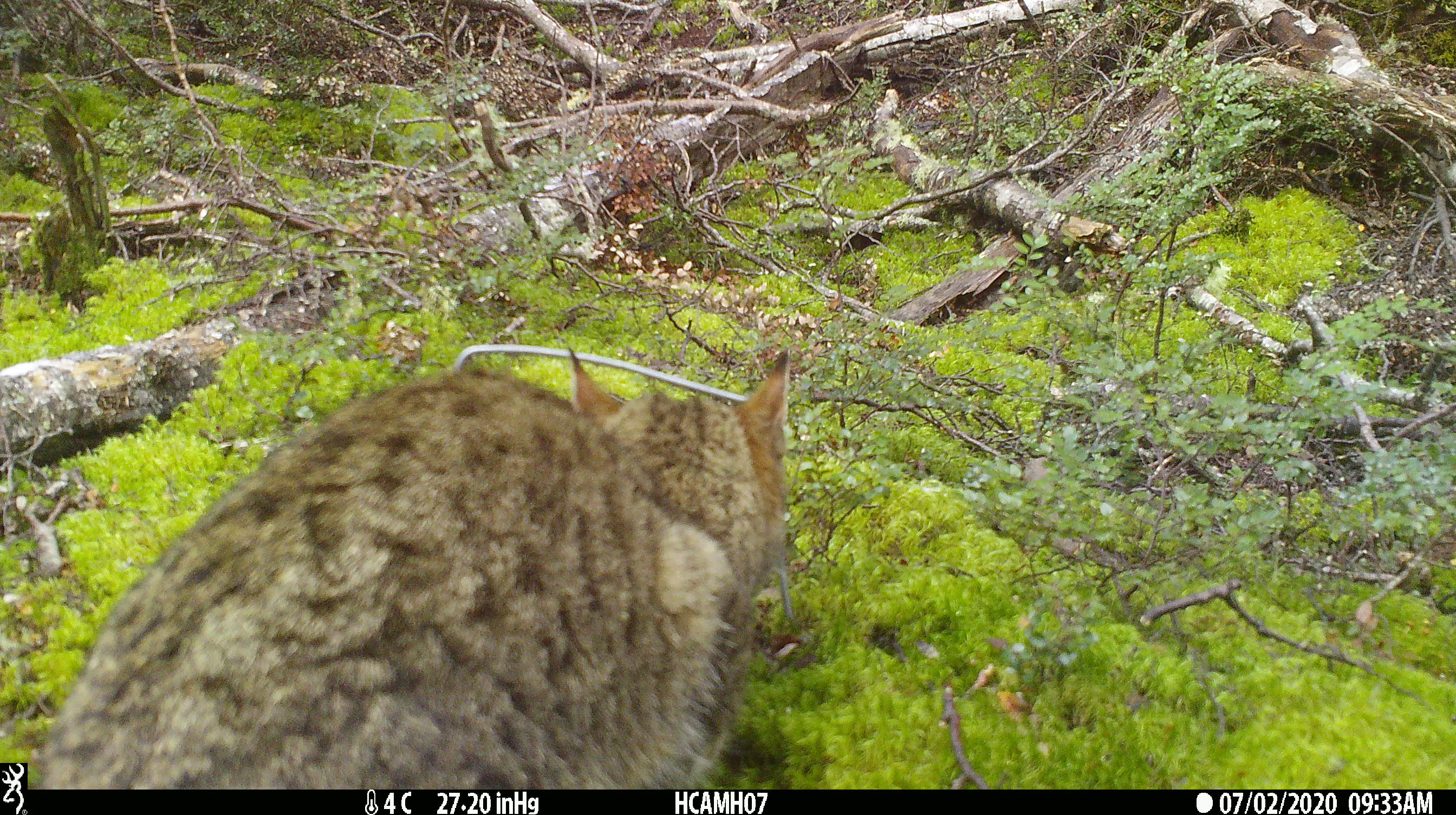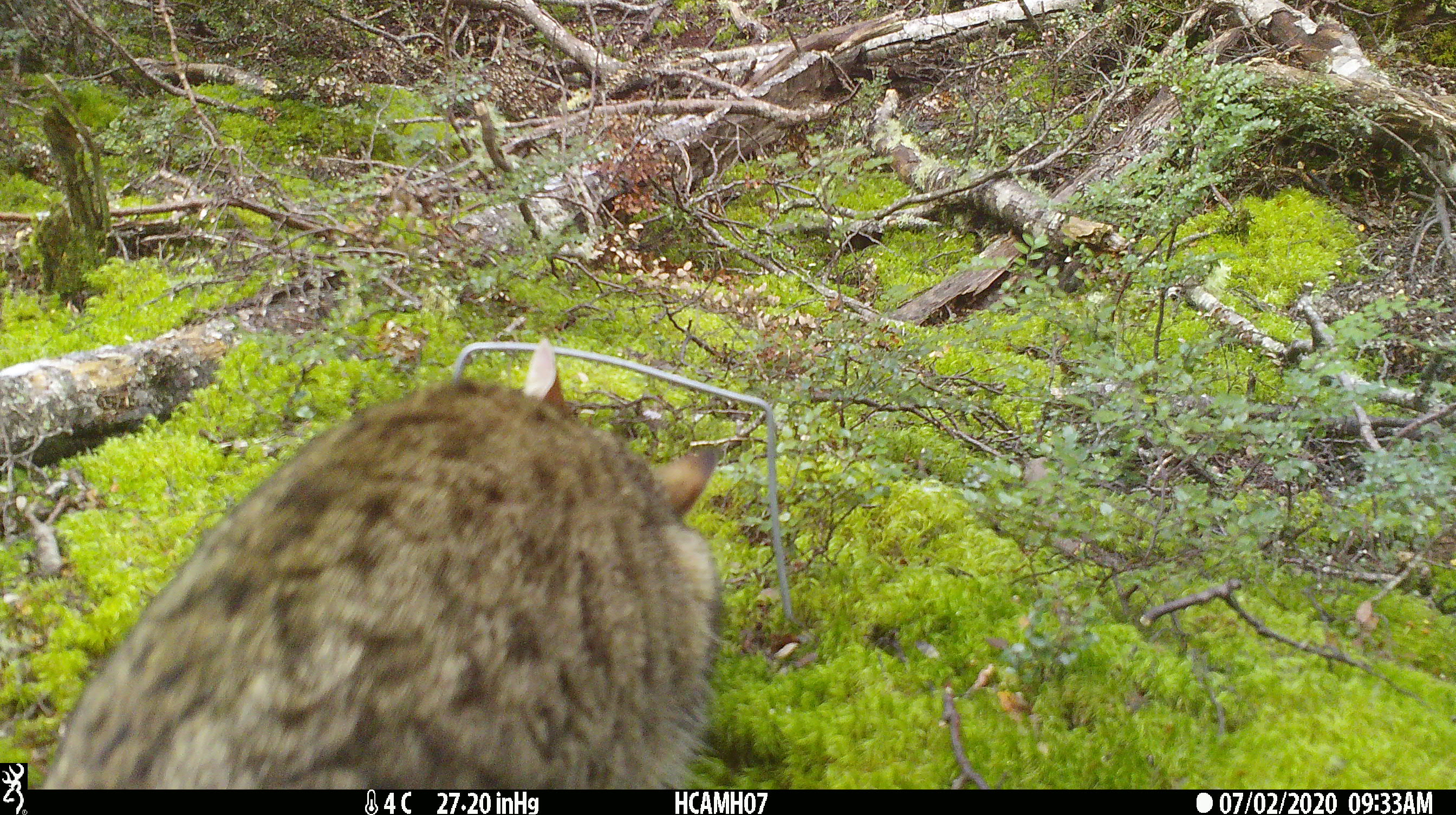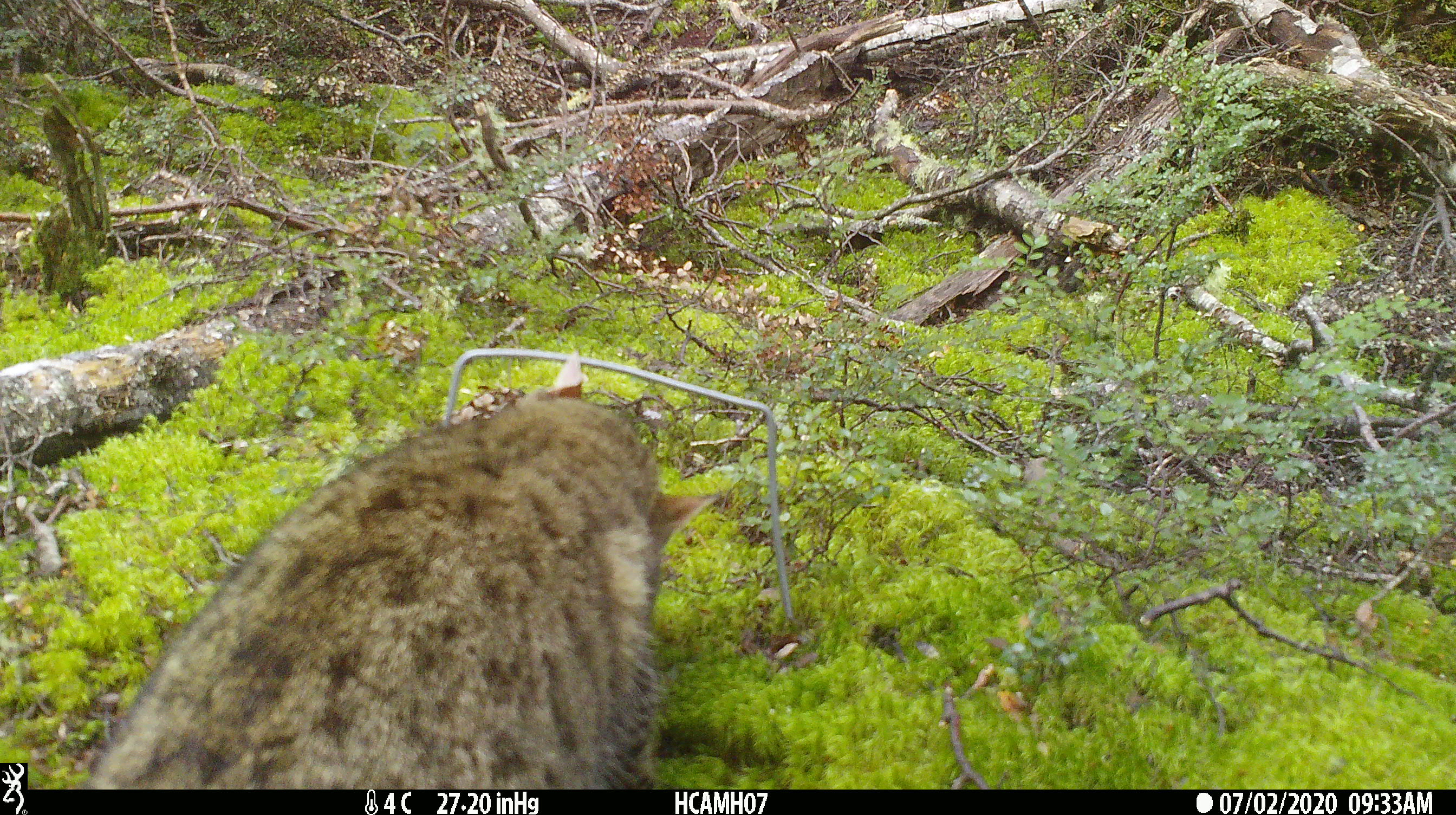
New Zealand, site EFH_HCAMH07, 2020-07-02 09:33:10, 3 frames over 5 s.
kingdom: Animalia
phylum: Chordata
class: Mammalia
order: Carnivora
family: Felidae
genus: Felis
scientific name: Felis catus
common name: domestic cat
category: cat